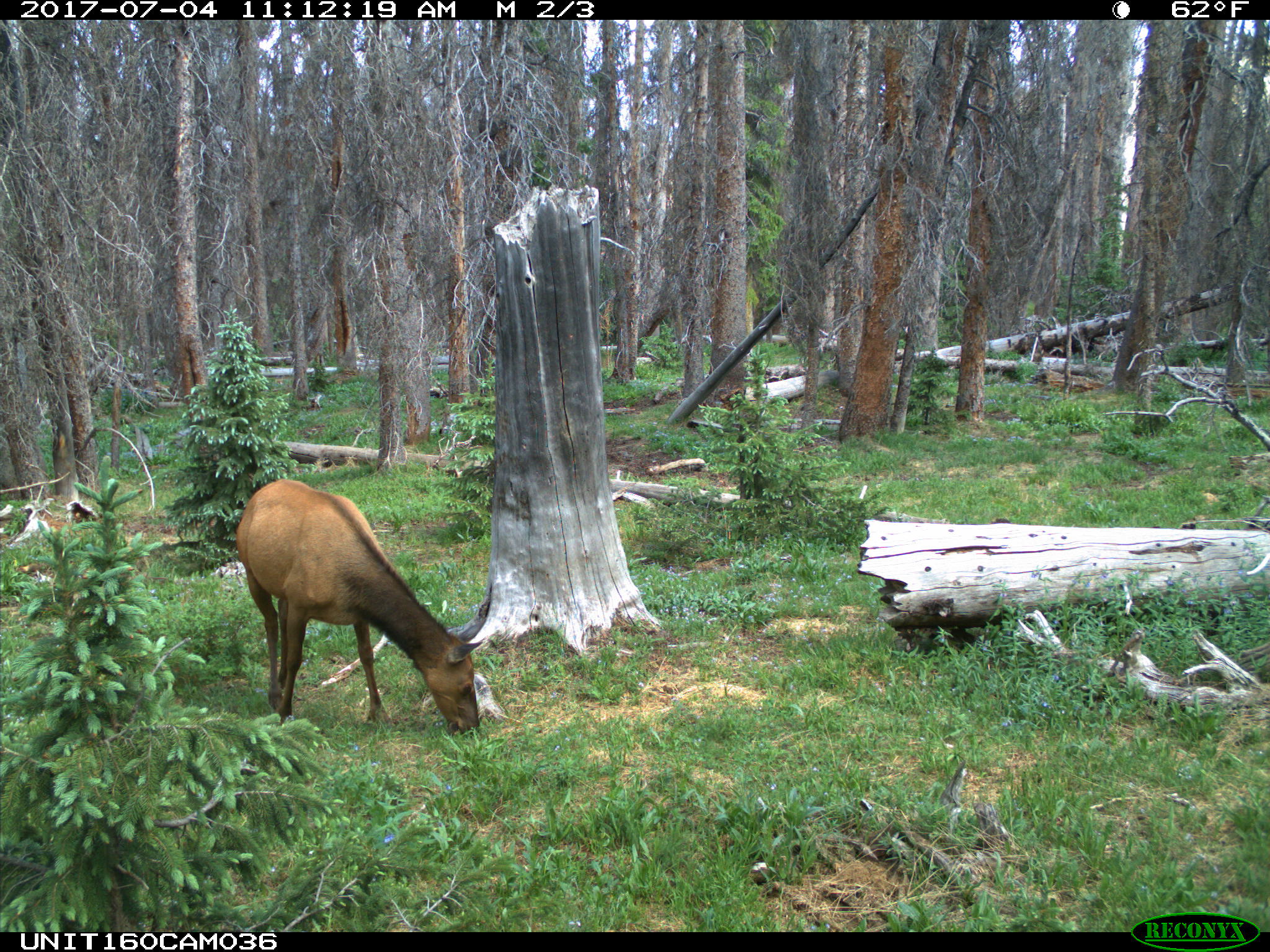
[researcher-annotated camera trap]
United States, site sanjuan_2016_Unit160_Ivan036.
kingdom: Animalia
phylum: Chordata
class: Mammalia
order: Artiodactyla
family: Cervidae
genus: Cervus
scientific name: Cervus elaphus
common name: red deer